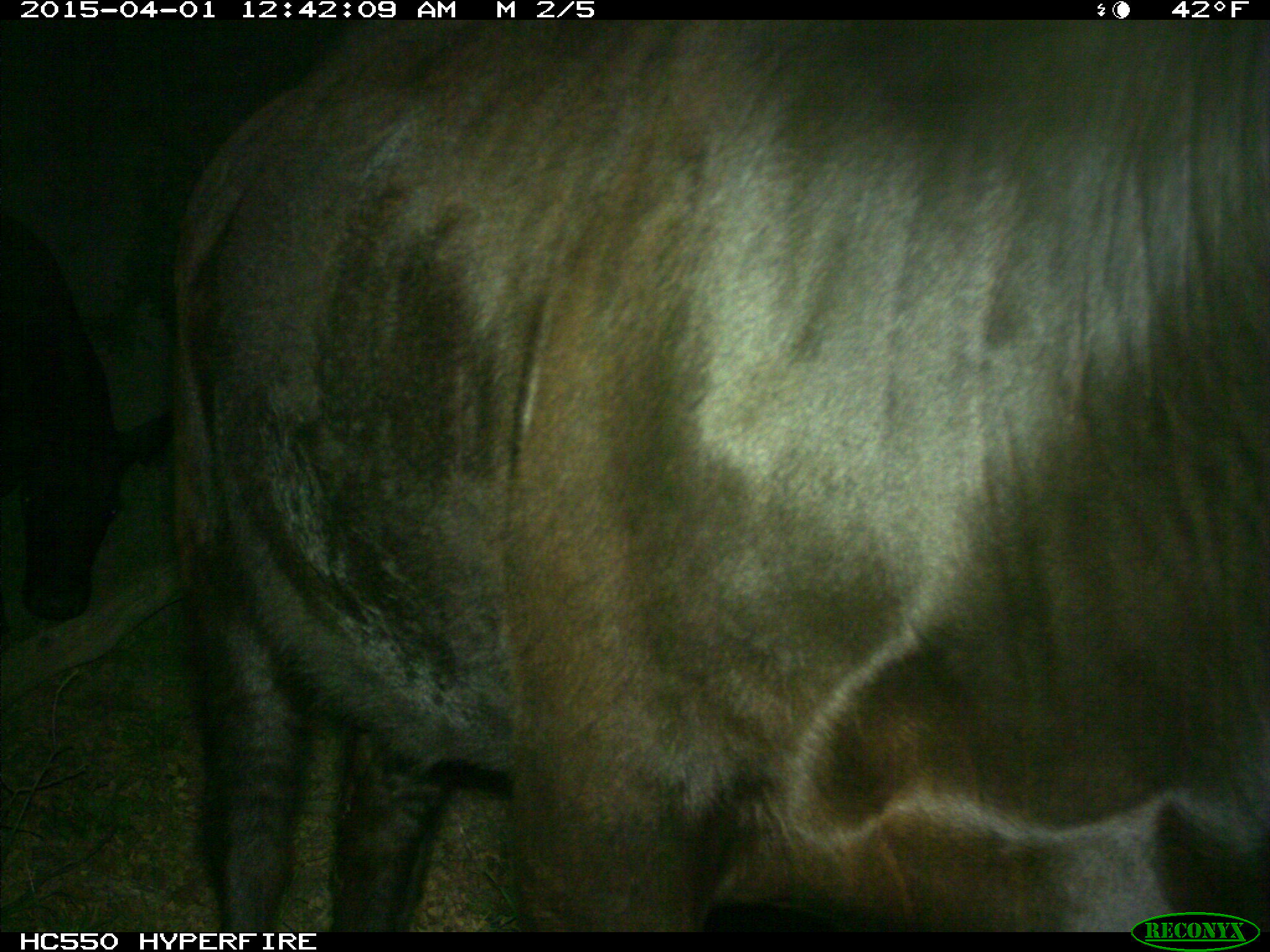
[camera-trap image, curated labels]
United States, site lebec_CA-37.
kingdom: Animalia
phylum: Chordata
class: Mammalia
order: Artiodactyla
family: Bovidae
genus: Bos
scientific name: Bos taurus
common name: domestic cow